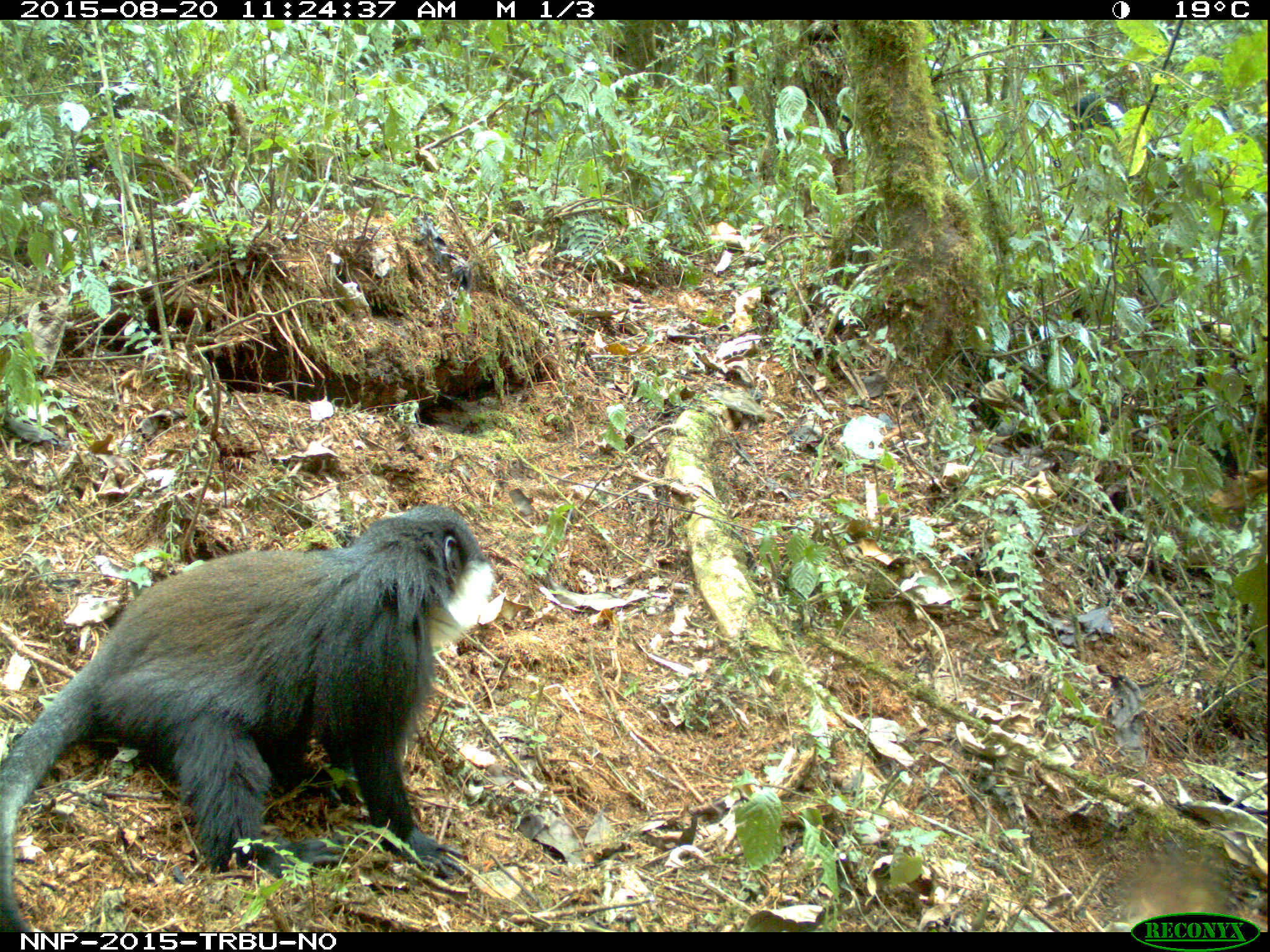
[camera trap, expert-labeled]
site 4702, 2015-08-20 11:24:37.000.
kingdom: Animalia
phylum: Chordata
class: Mammalia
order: Primates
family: Cercopithecidae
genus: Allochrocebus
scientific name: Allochrocebus lhoesti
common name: l'hoest's monkey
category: cercopithecus lhoesti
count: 1